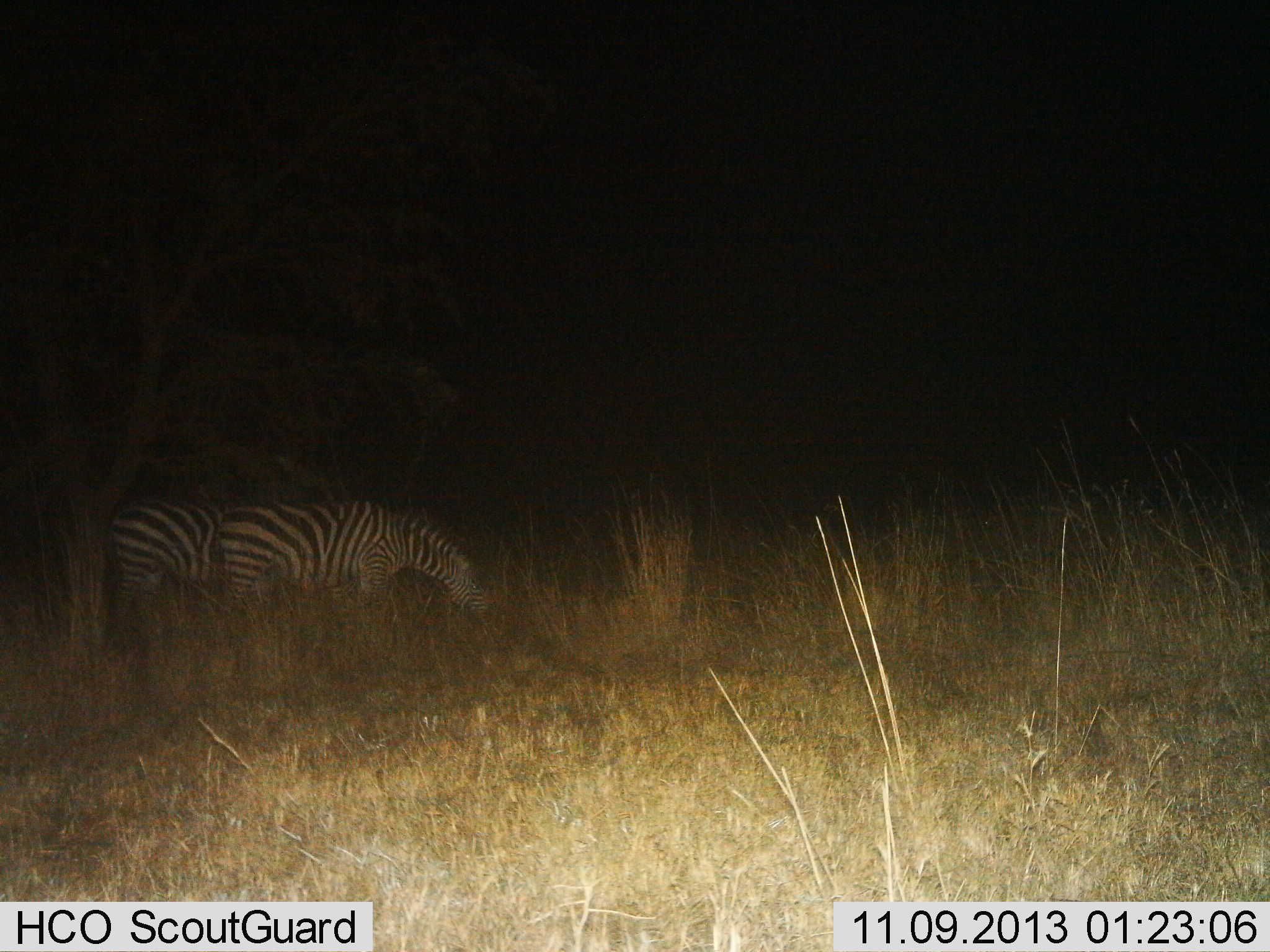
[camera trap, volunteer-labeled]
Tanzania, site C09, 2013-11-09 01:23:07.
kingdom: Animalia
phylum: Chordata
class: Mammalia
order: Perissodactyla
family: Equidae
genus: Equus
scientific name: Equus quagga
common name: plains zebra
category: zebra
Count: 2.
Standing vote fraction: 27%.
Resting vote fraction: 0%.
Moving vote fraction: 0%.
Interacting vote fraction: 0%.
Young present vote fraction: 0%.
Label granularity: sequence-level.